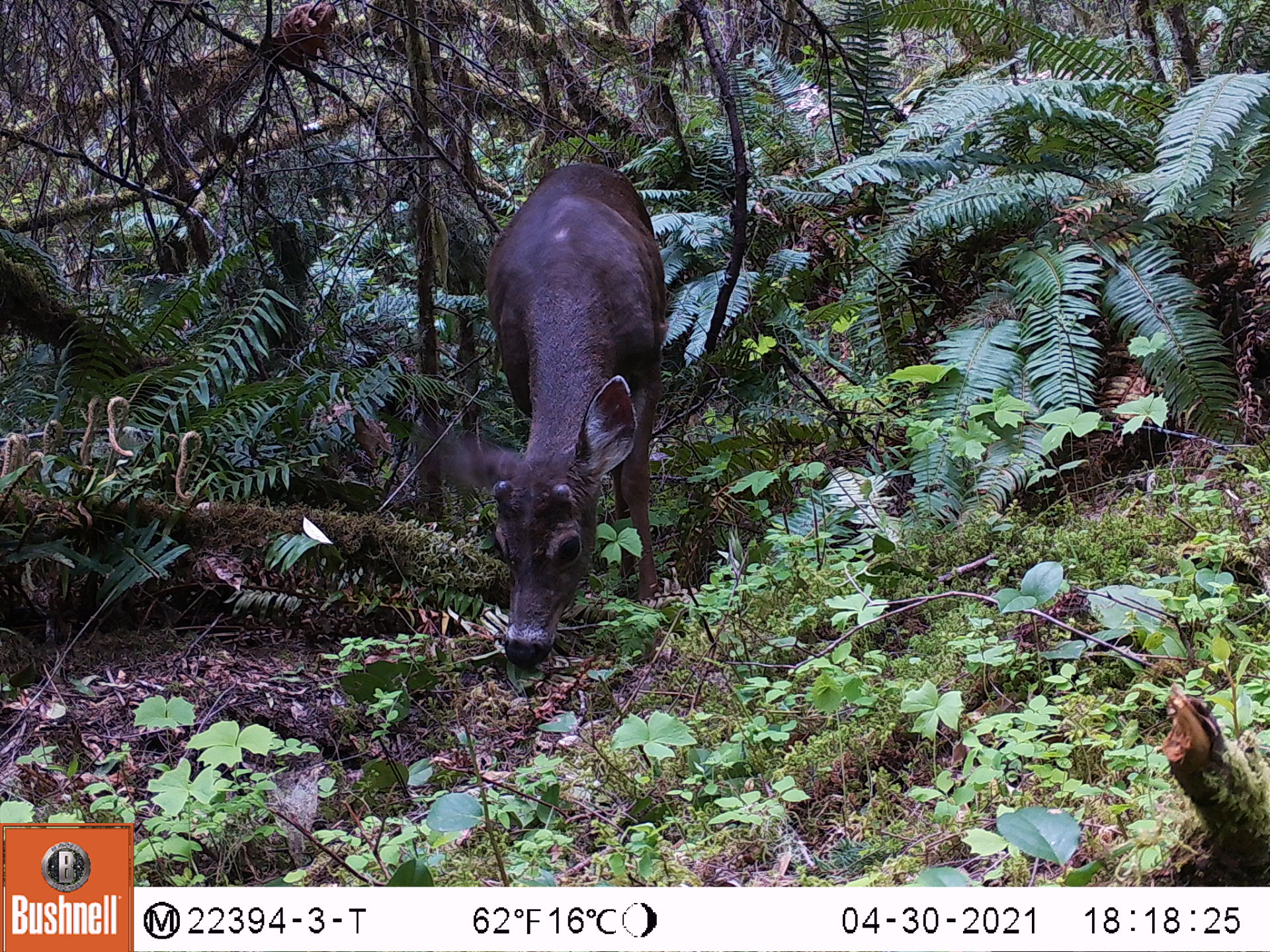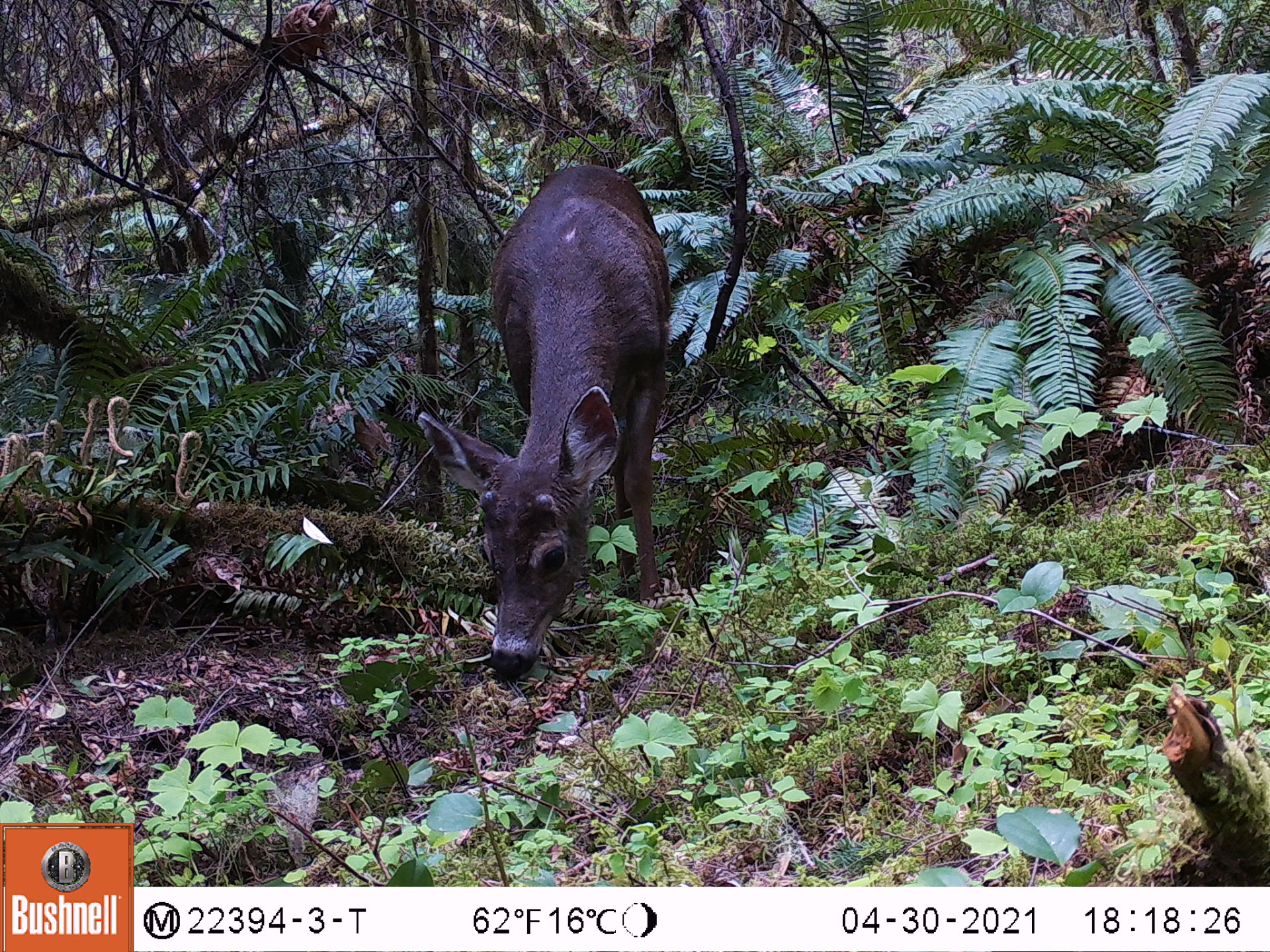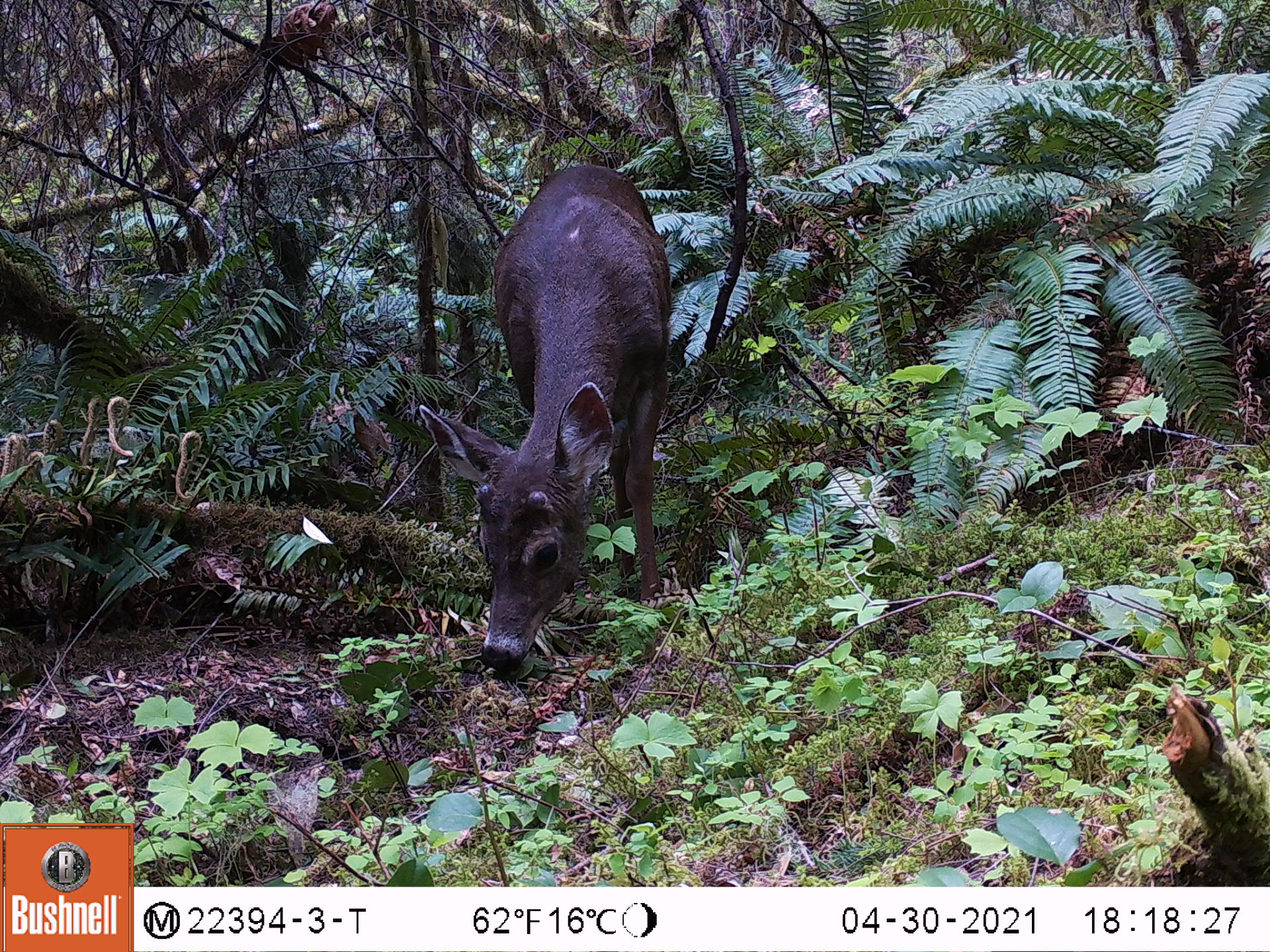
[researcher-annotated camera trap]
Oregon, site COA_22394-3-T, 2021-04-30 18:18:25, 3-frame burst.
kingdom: Animalia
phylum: Chordata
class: Mammalia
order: Artiodactyla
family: Cervidae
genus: Odocoileus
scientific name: Odocoileus hemionus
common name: black-tailed deer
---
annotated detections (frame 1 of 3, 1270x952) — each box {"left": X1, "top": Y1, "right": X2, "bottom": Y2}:
black-tailed deer: {"left": 409, "top": 122, "right": 720, "bottom": 706}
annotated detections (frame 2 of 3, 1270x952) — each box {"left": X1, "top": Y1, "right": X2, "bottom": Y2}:
black-tailed deer: {"left": 402, "top": 145, "right": 709, "bottom": 713}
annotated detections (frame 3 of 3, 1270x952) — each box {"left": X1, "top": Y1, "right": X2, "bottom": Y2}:
black-tailed deer: {"left": 393, "top": 132, "right": 715, "bottom": 699}